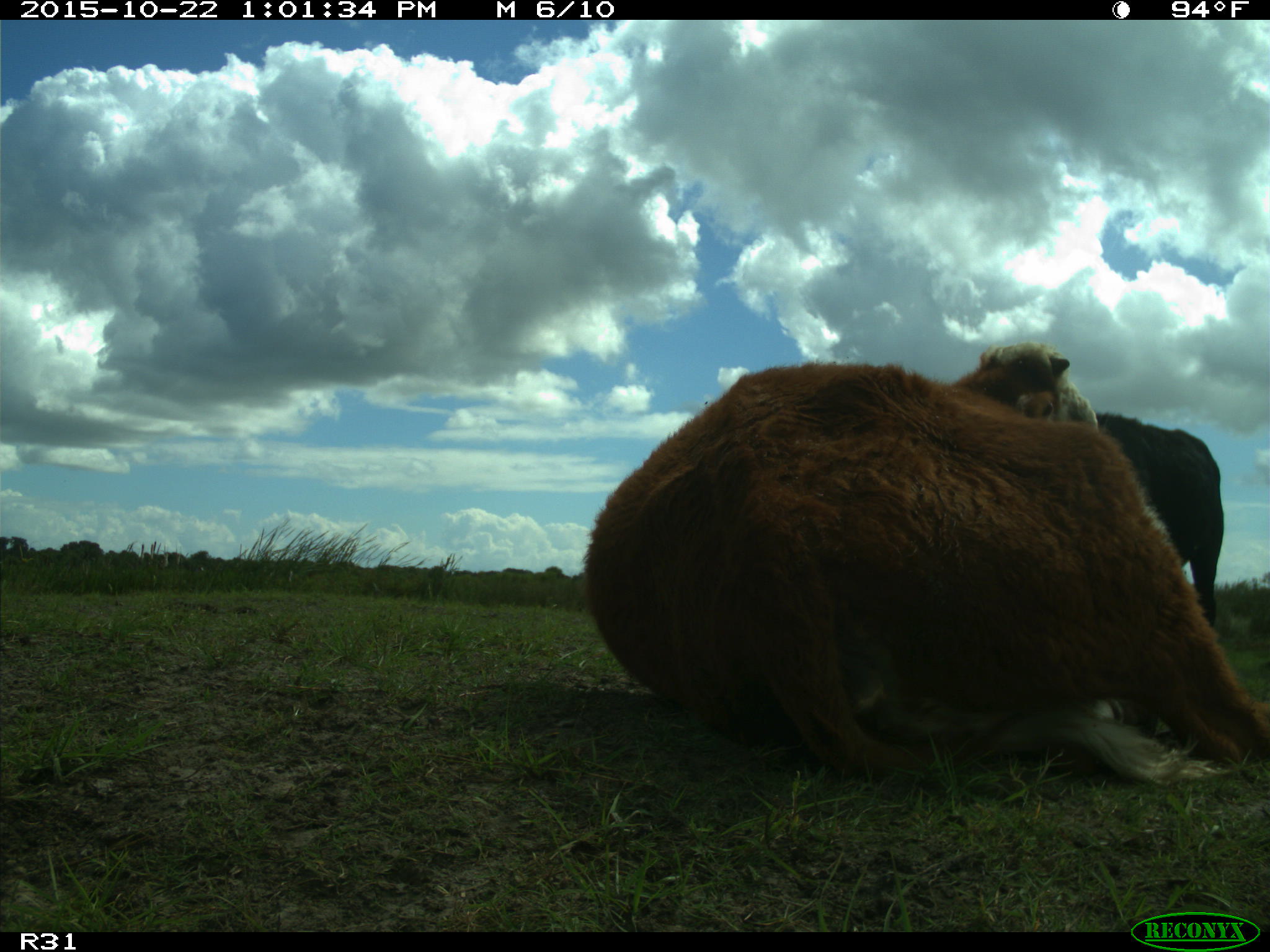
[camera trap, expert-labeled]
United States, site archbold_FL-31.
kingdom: Animalia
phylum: Chordata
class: Mammalia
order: Artiodactyla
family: Bovidae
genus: Bos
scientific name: Bos taurus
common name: domestic cow